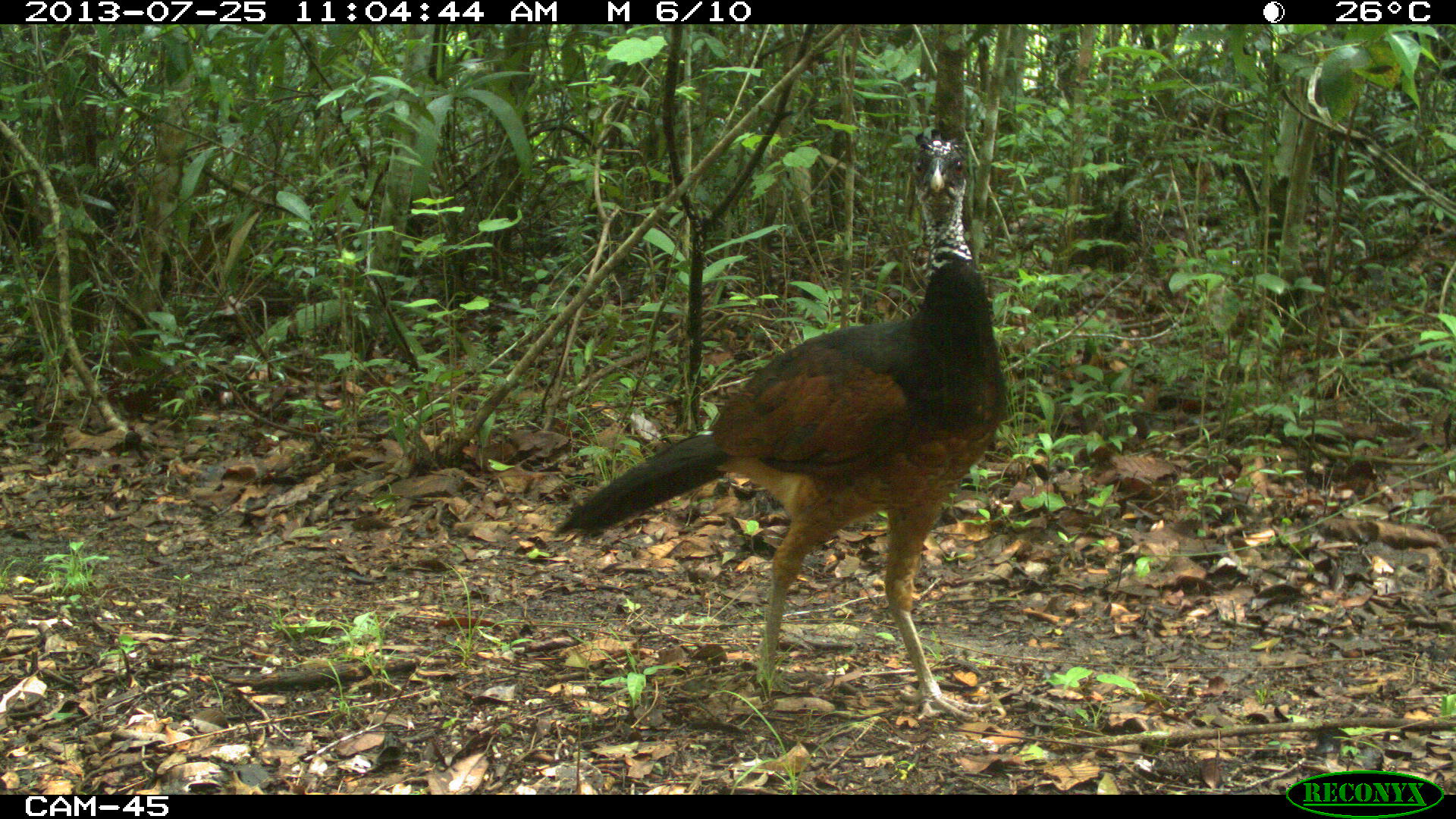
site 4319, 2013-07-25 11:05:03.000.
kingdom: Animalia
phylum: Chordata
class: Aves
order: Galliformes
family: Cracidae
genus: Crax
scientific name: Crax rubra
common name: great curassow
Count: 1.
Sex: female.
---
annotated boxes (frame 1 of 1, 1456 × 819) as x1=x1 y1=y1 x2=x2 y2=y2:
crax rubra: x1=548 y1=127 x2=1006 y2=722